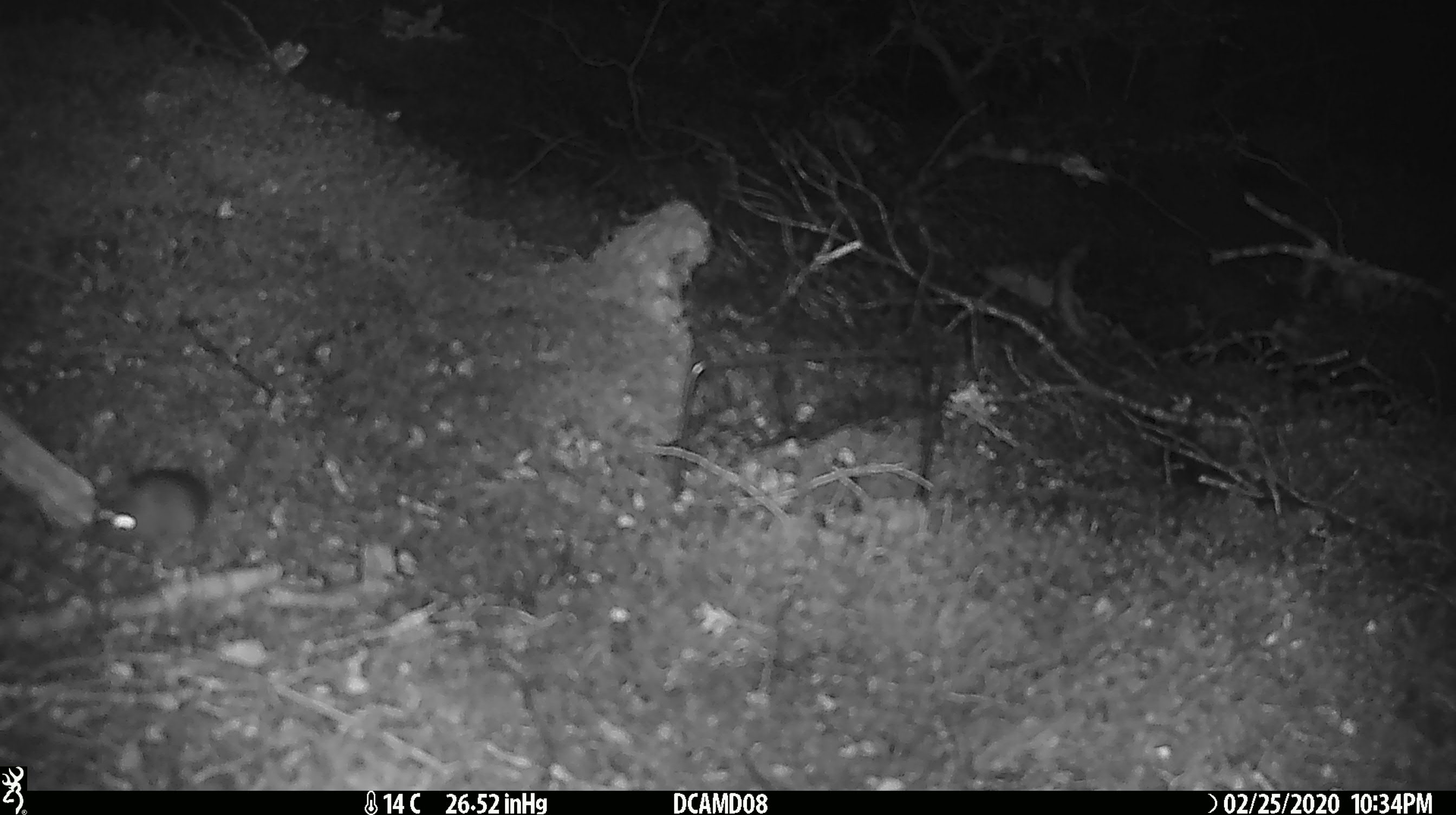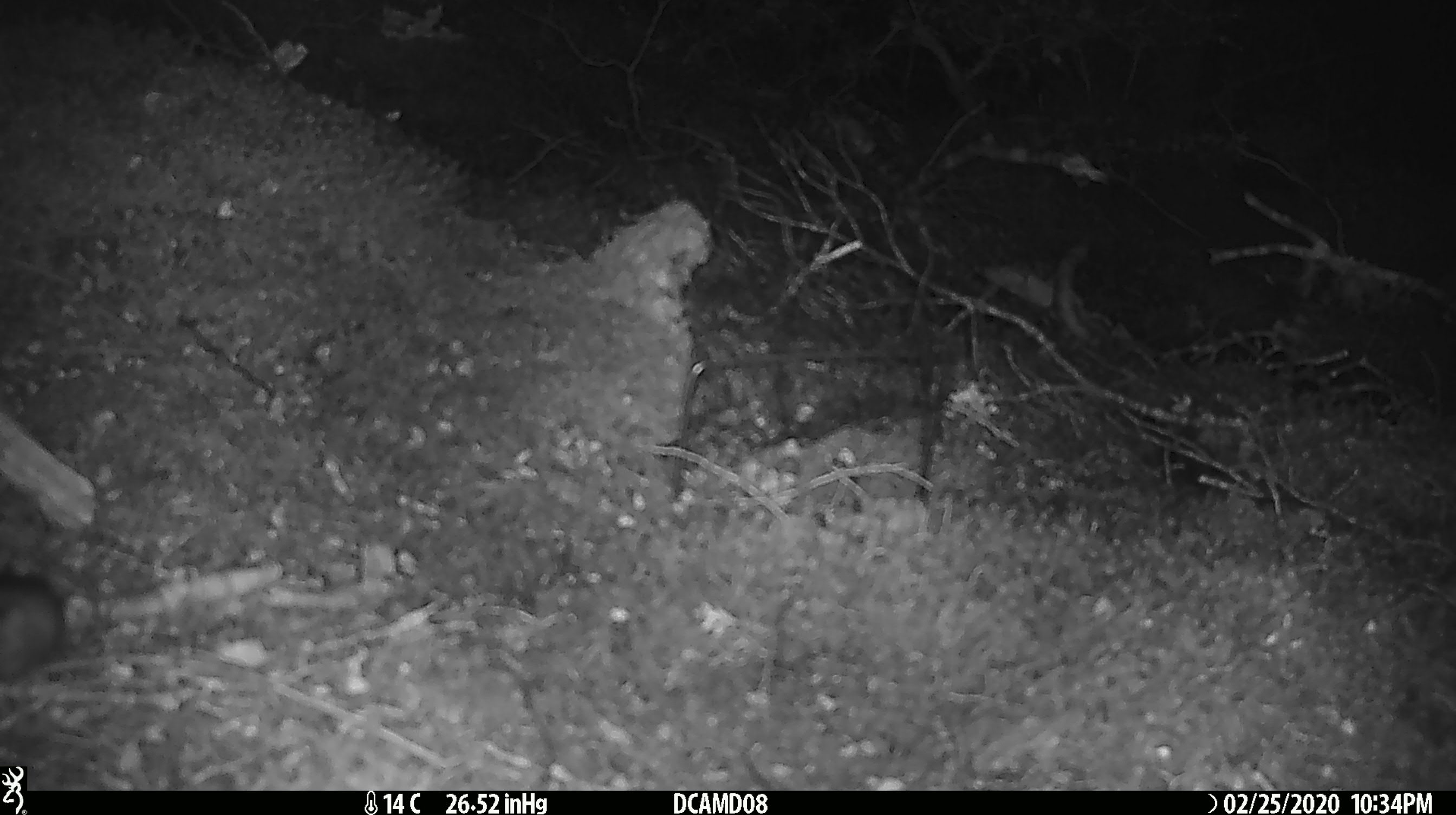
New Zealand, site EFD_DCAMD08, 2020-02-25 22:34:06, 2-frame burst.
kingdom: Animalia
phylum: Chordata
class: Mammalia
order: Rodentia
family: Muridae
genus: Mus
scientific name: Mus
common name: mouse